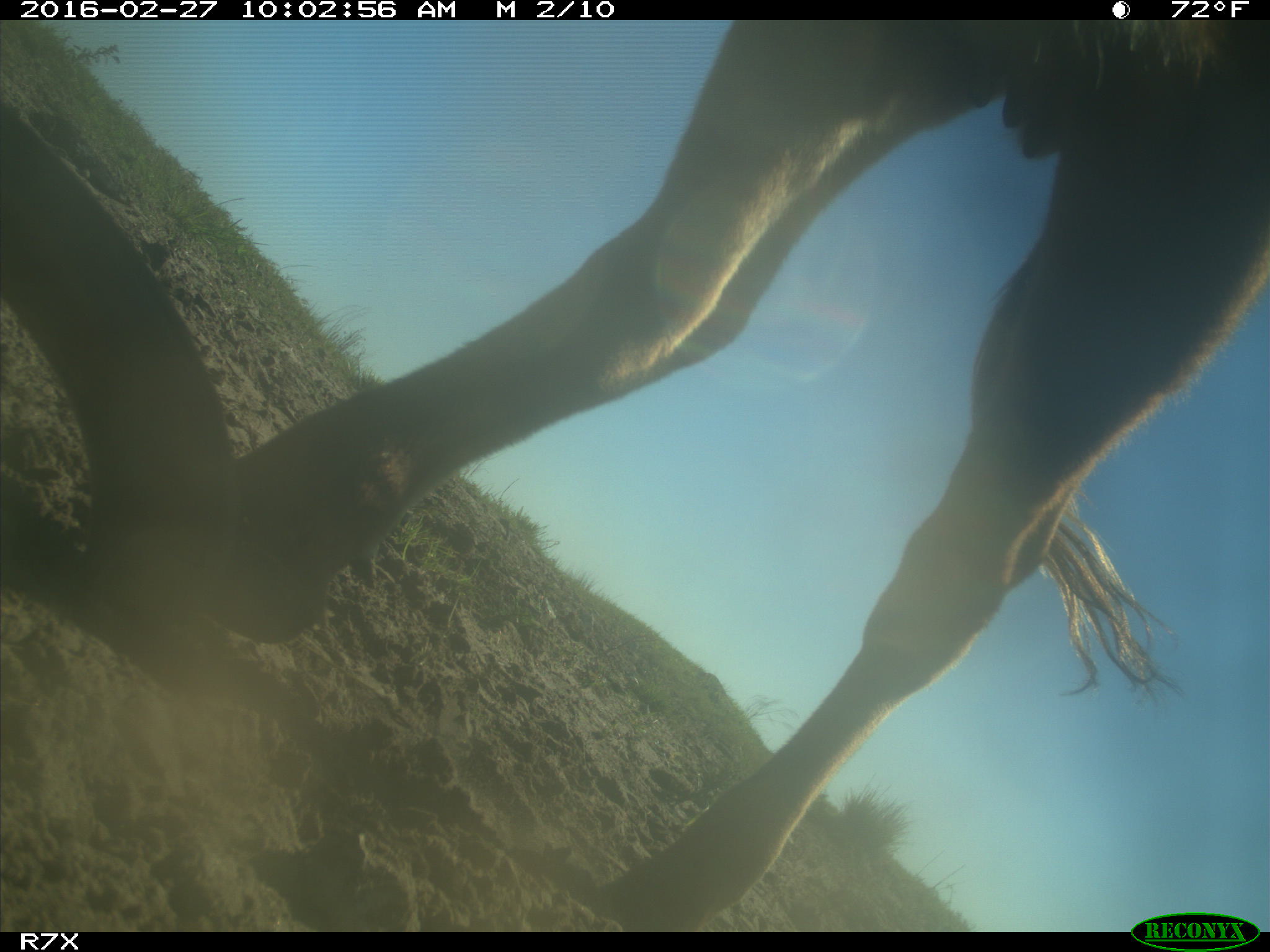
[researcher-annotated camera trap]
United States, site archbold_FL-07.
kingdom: Animalia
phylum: Chordata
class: Mammalia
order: Artiodactyla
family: Bovidae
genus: Bos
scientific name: Bos taurus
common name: domestic cow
Bos taurus (domestic cow).